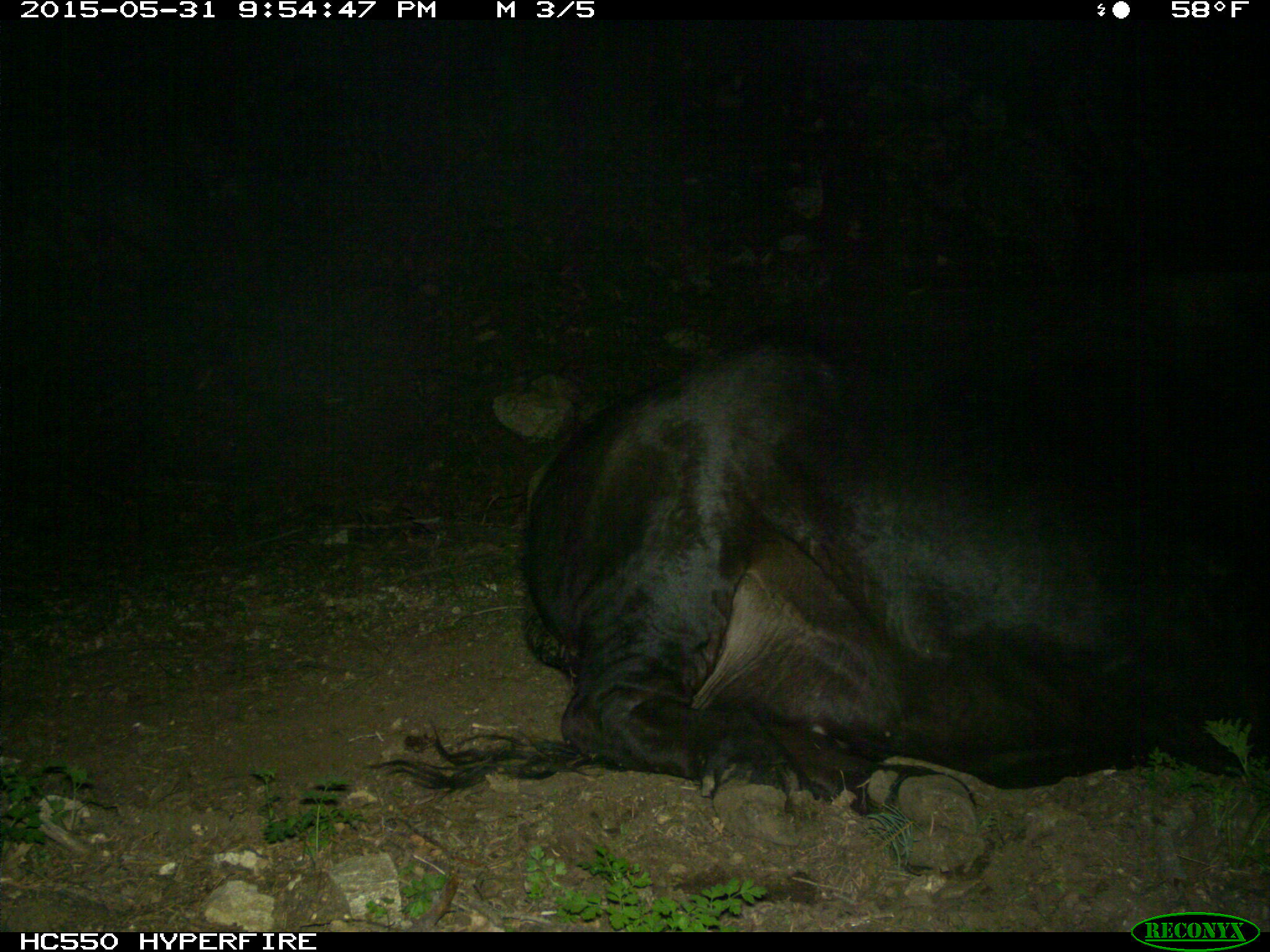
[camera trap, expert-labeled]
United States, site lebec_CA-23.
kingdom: Animalia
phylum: Chordata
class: Mammalia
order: Artiodactyla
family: Bovidae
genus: Bos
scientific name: Bos taurus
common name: domestic cow